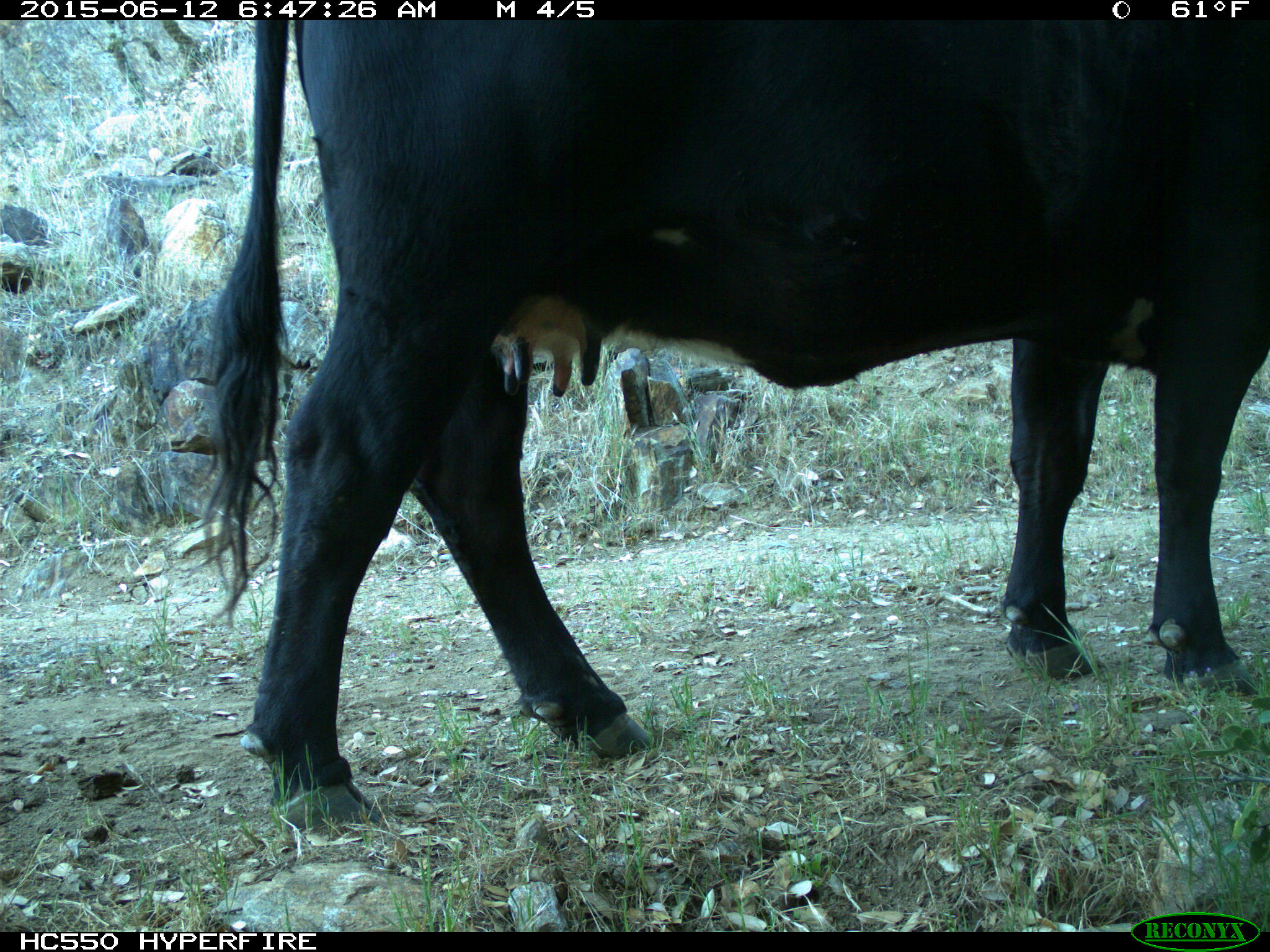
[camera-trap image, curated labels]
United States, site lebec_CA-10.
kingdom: Animalia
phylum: Chordata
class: Mammalia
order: Artiodactyla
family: Bovidae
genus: Bos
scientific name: Bos taurus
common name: domestic cow